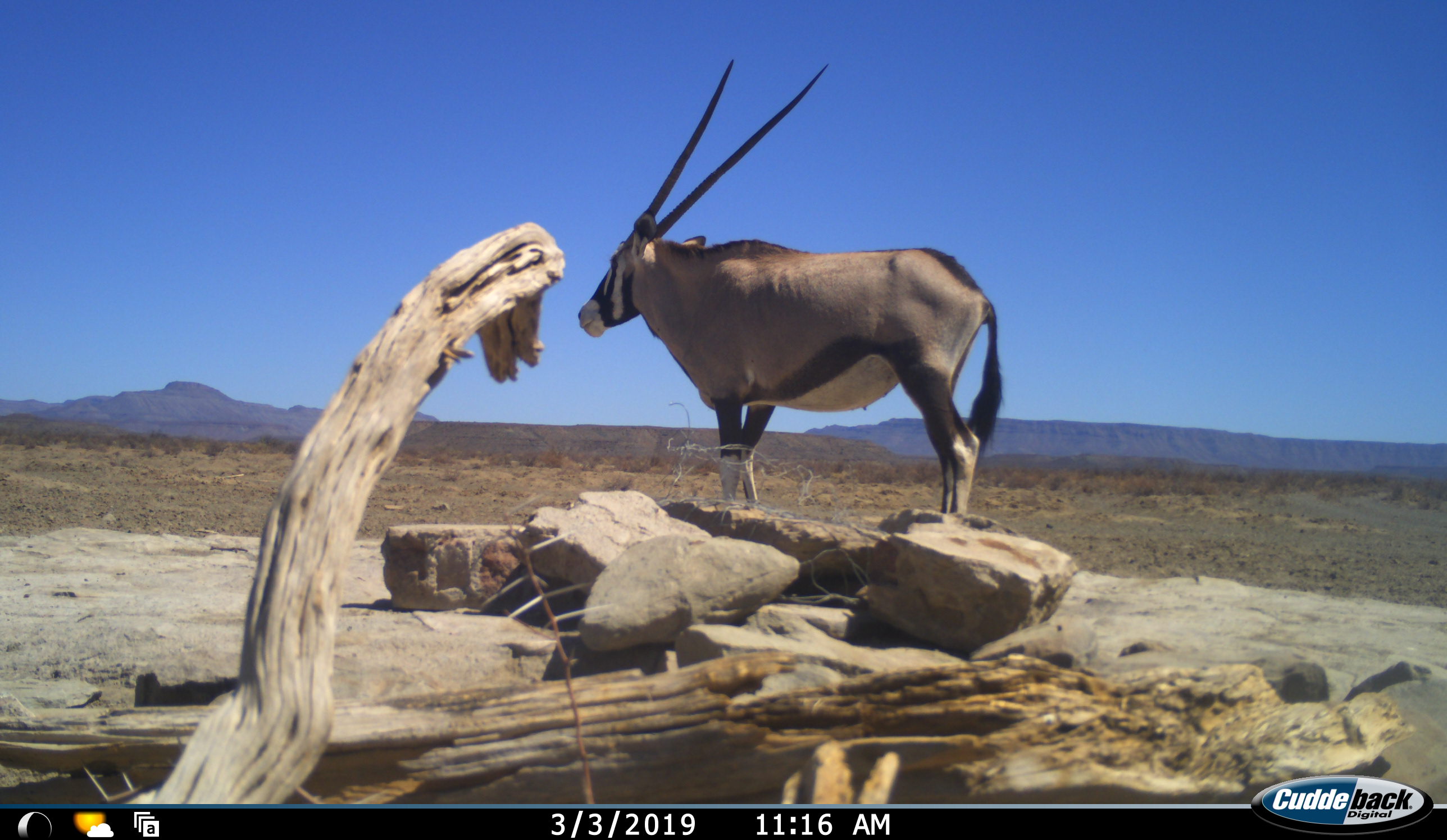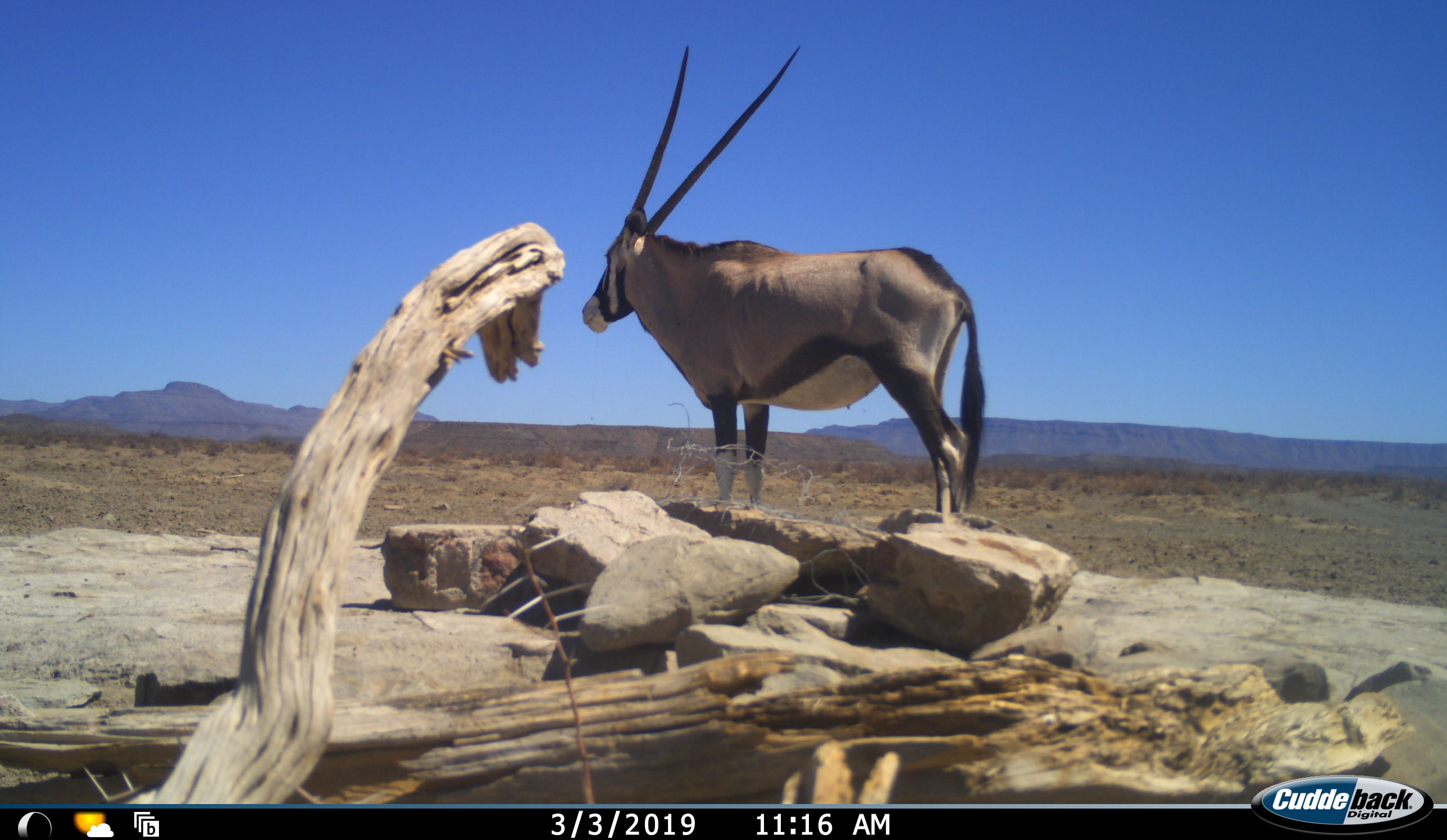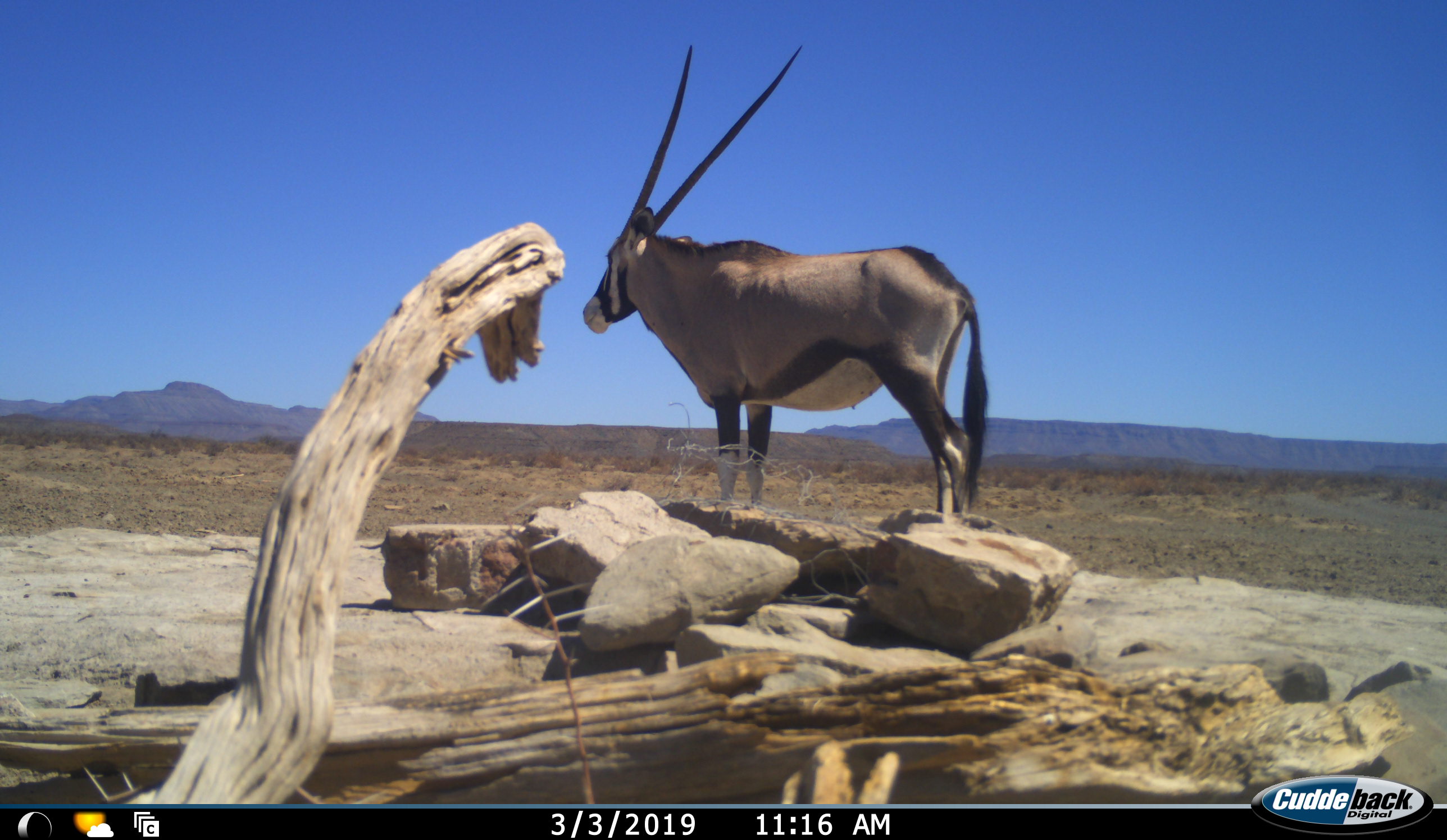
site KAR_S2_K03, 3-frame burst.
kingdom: Animalia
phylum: Chordata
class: Mammalia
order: Artiodactyla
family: Bovidae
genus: Oryx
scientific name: Oryx gazella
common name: gemsbok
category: oryx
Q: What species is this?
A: Oryx (gemsbok) (Oryx gazella).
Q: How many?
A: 1.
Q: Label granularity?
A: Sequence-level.